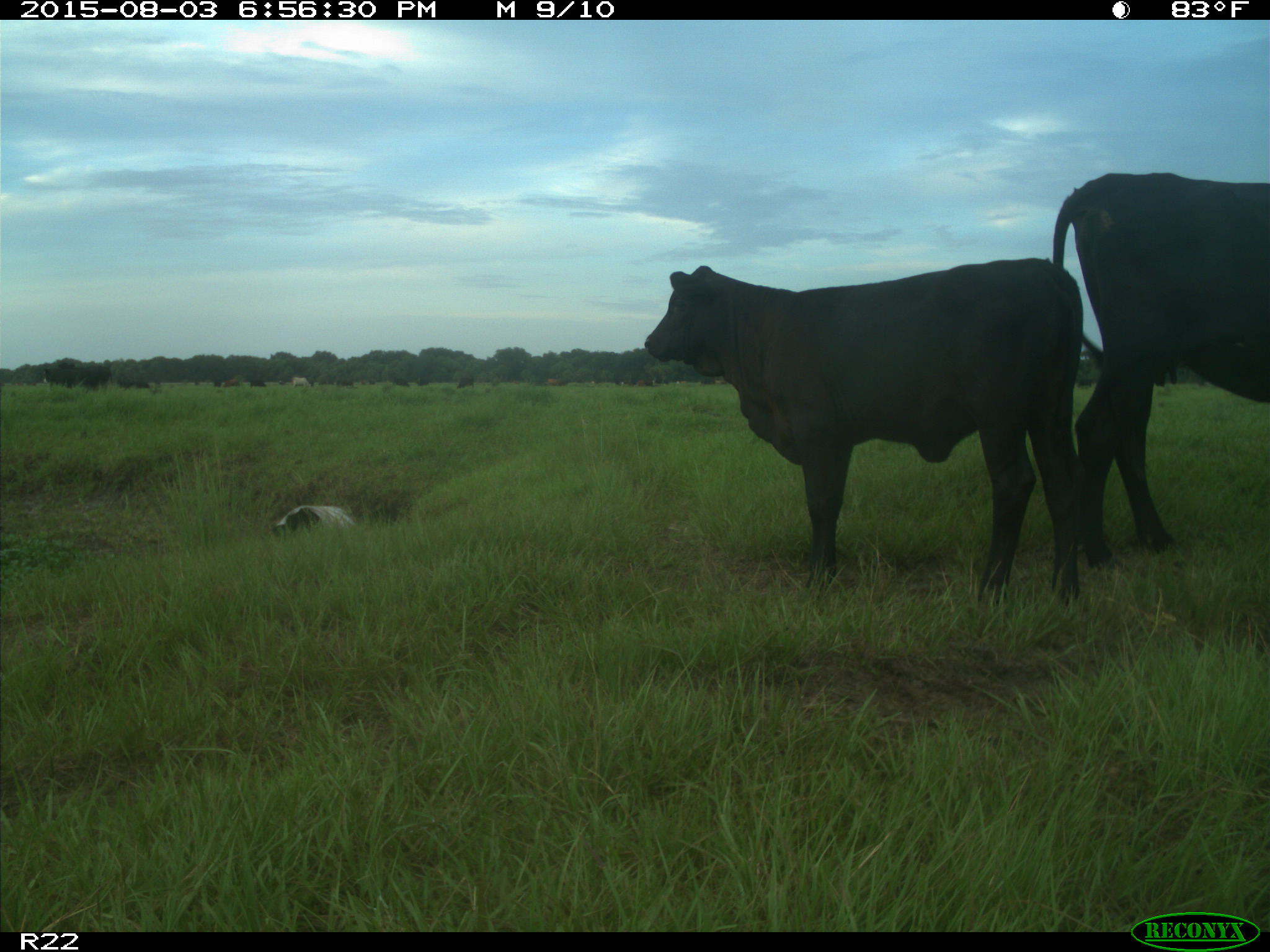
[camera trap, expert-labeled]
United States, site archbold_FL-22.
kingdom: Animalia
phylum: Chordata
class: Mammalia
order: Artiodactyla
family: Bovidae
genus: Bos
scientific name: Bos taurus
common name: domestic cow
Bos taurus (domestic cow).